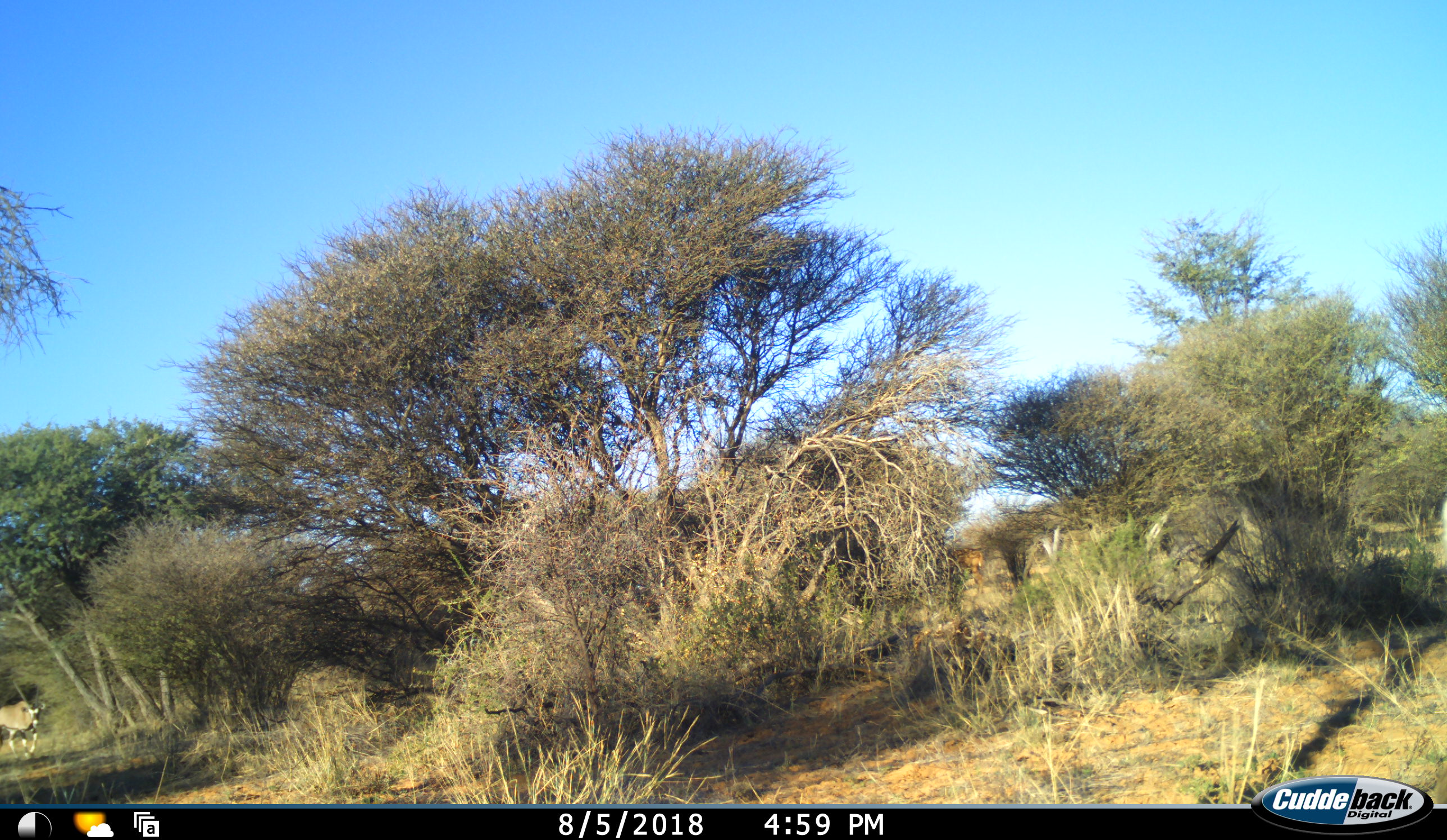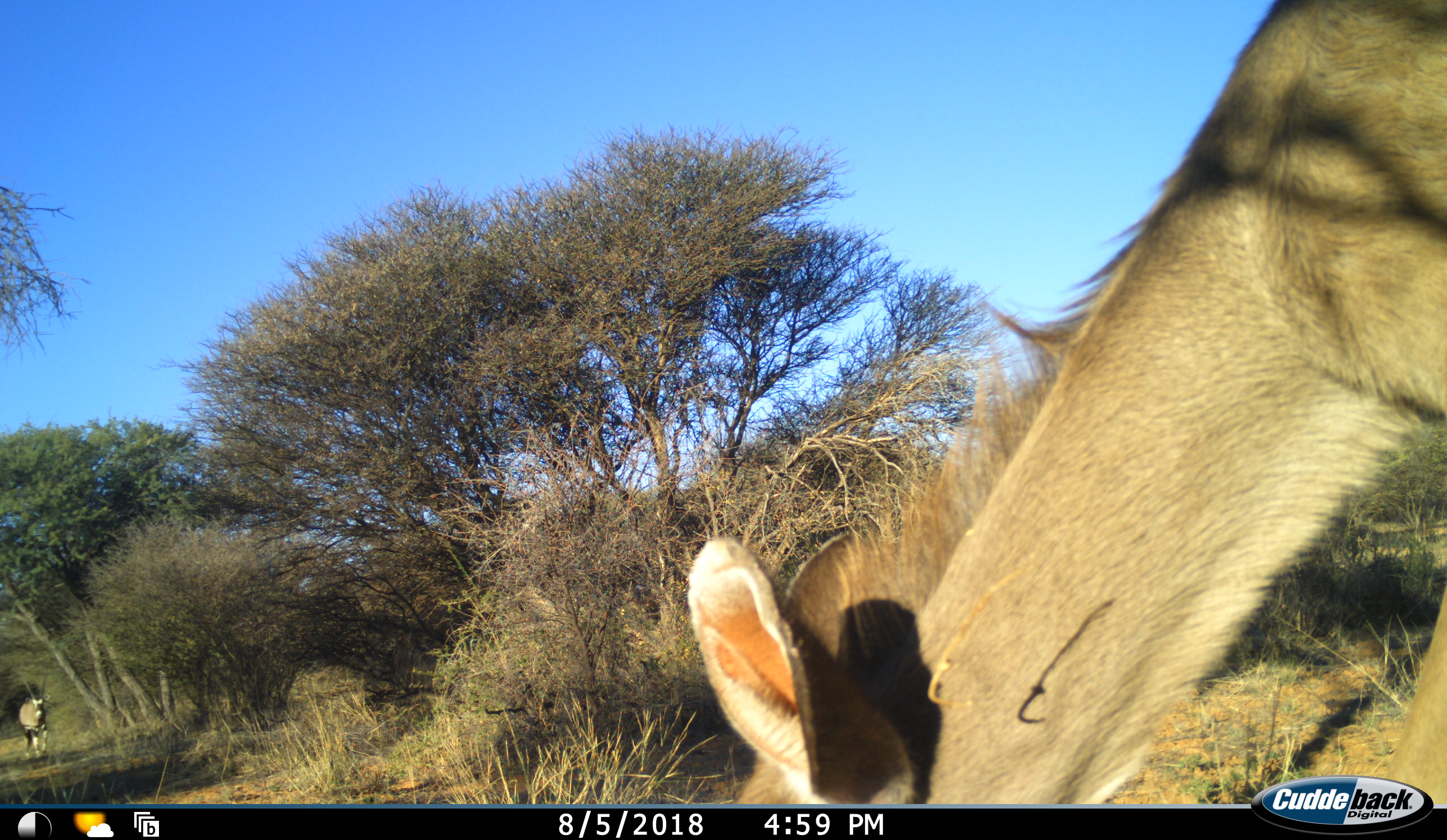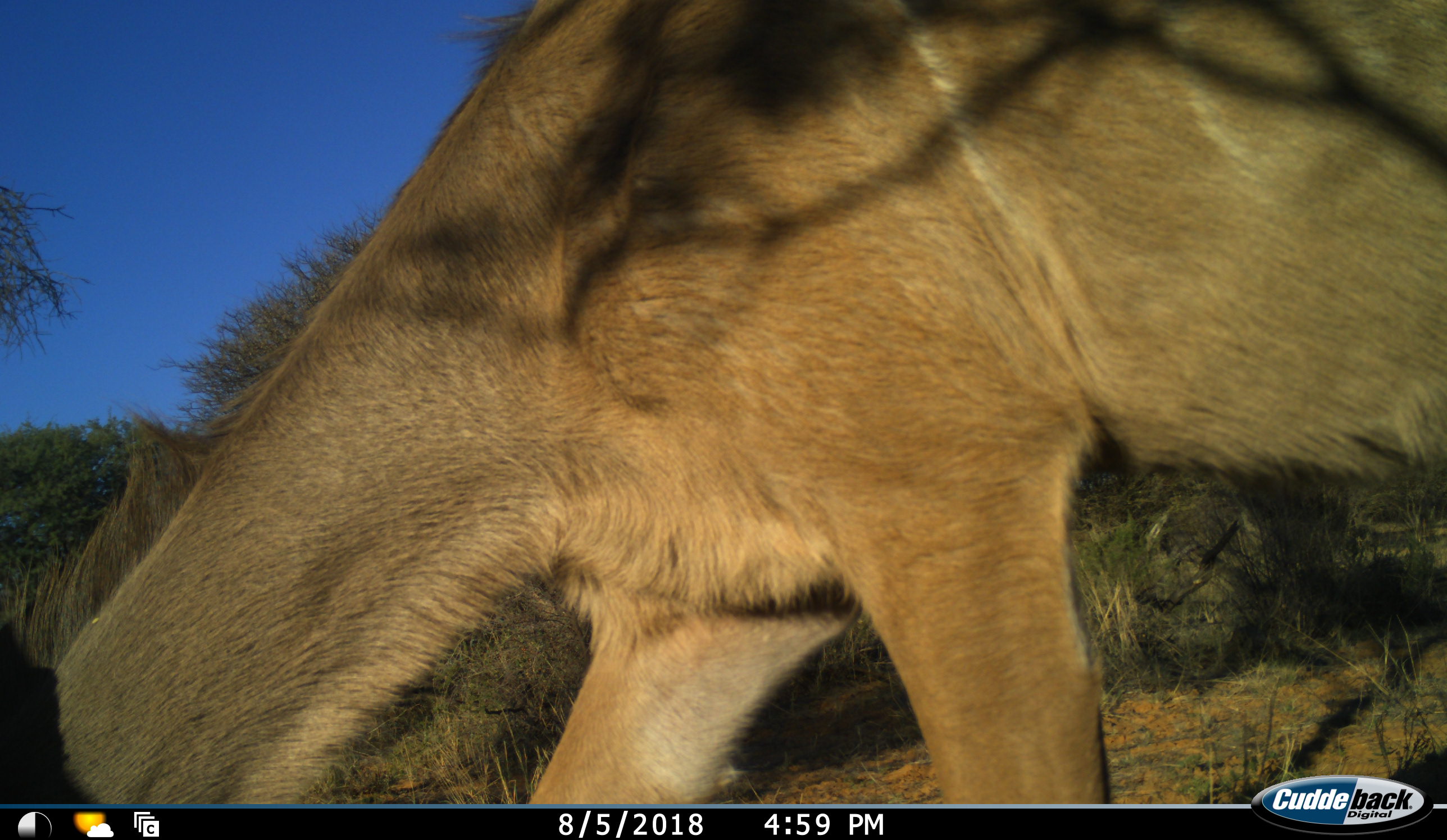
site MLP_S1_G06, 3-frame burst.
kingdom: Animalia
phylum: Chordata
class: Mammalia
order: Artiodactyla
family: Bovidae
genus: Oryx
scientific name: Oryx gazella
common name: gemsbok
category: oryx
Oryx (gemsbok) (Oryx gazella), count 1. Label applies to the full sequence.